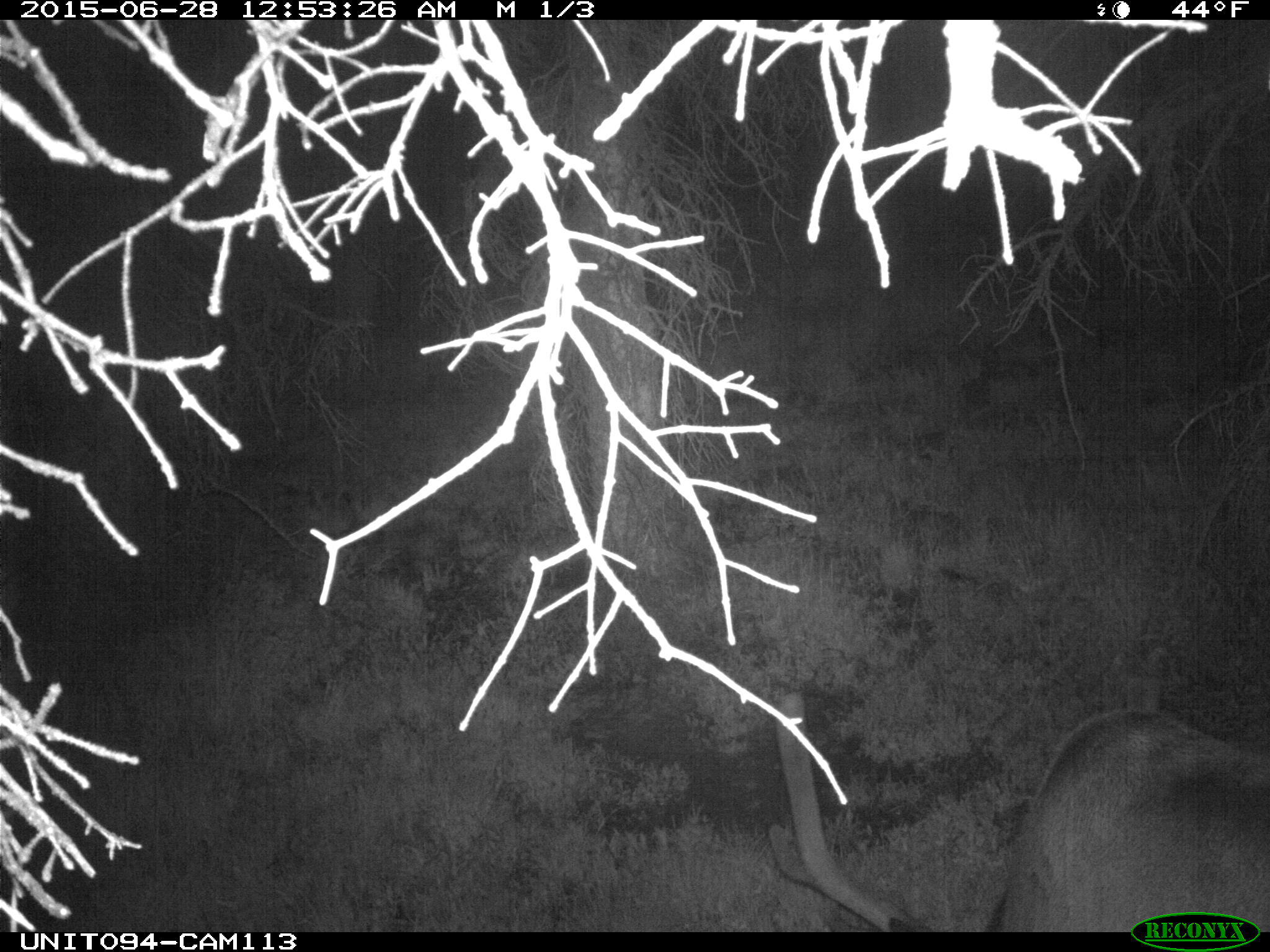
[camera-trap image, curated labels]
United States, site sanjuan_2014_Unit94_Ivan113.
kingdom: Animalia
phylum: Chordata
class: Mammalia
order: Artiodactyla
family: Cervidae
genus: Cervus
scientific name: Cervus elaphus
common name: red deer